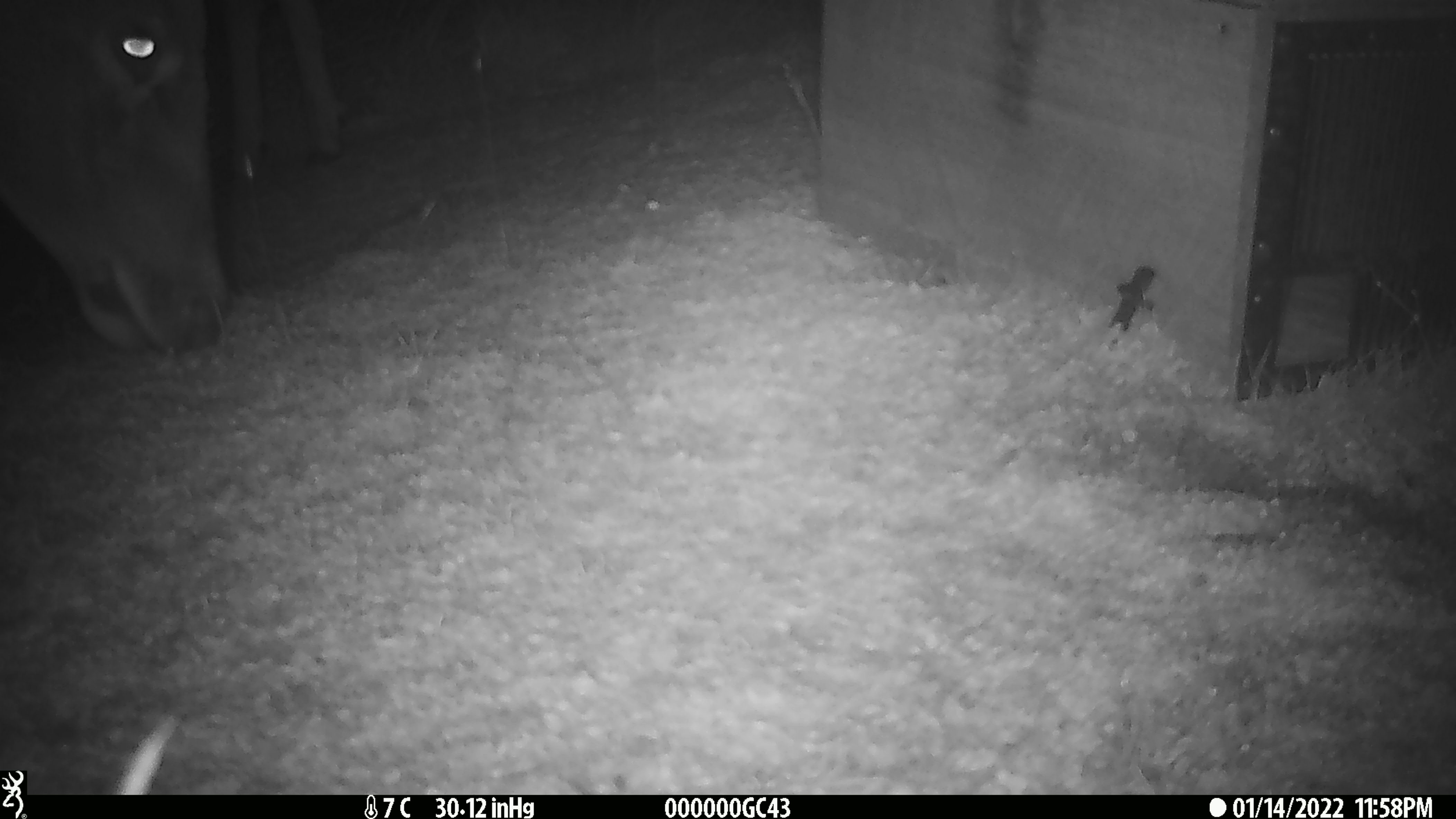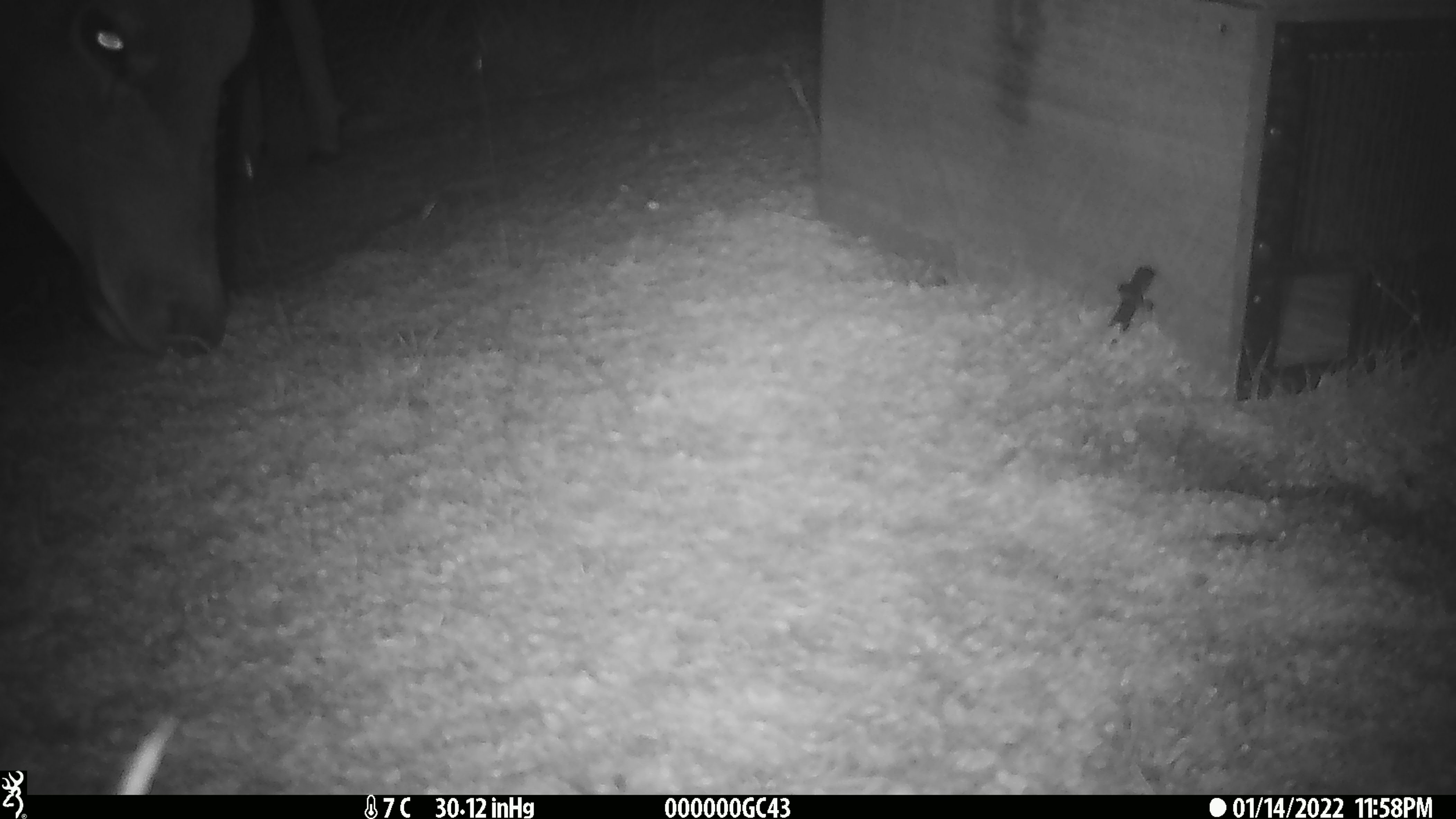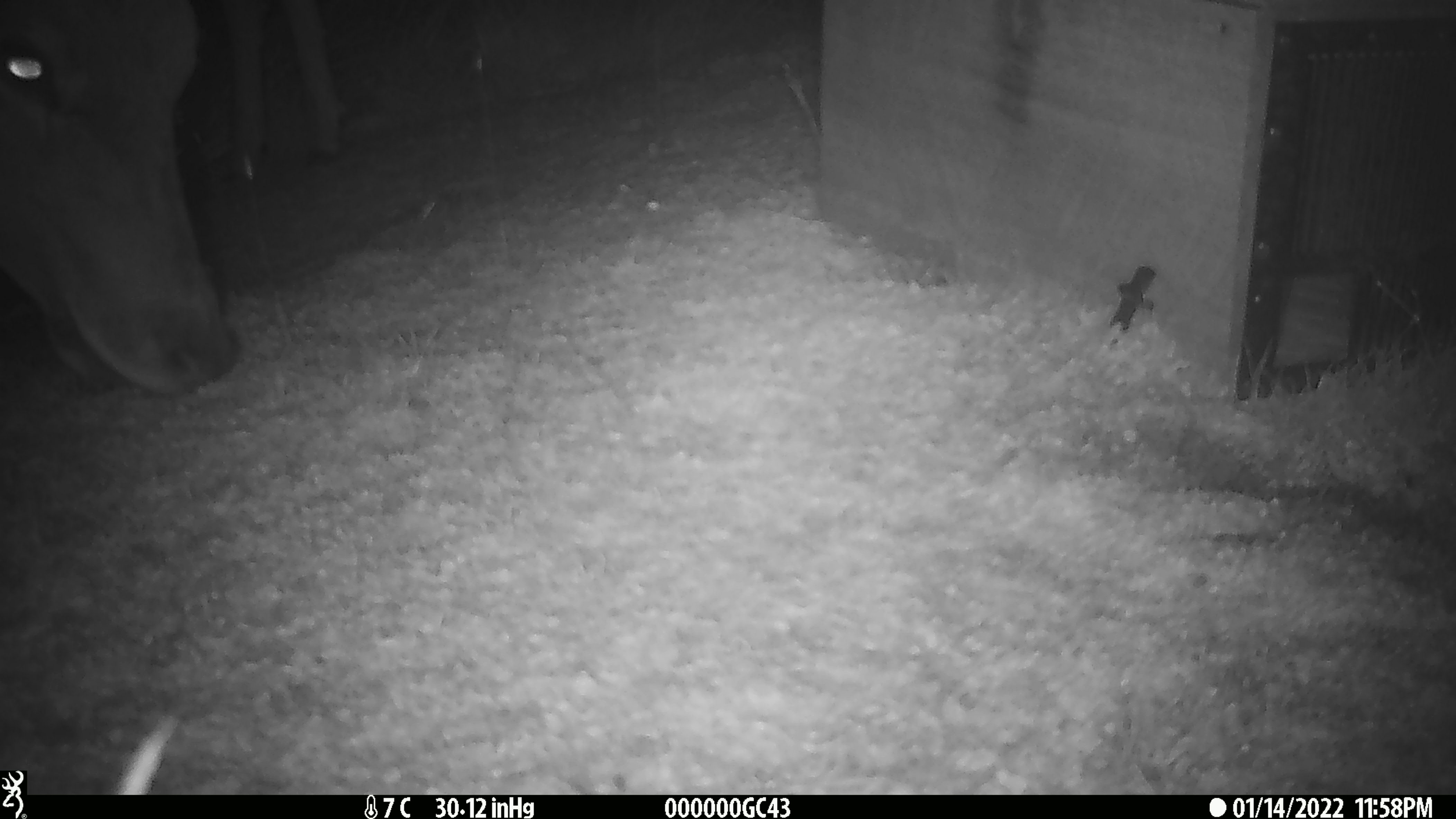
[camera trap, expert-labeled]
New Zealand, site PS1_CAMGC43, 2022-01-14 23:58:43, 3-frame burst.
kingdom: Animalia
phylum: Chordata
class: Mammalia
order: Artiodactyla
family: Cervidae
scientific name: Cervidae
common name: deer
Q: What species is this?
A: Deer (Cervidae).